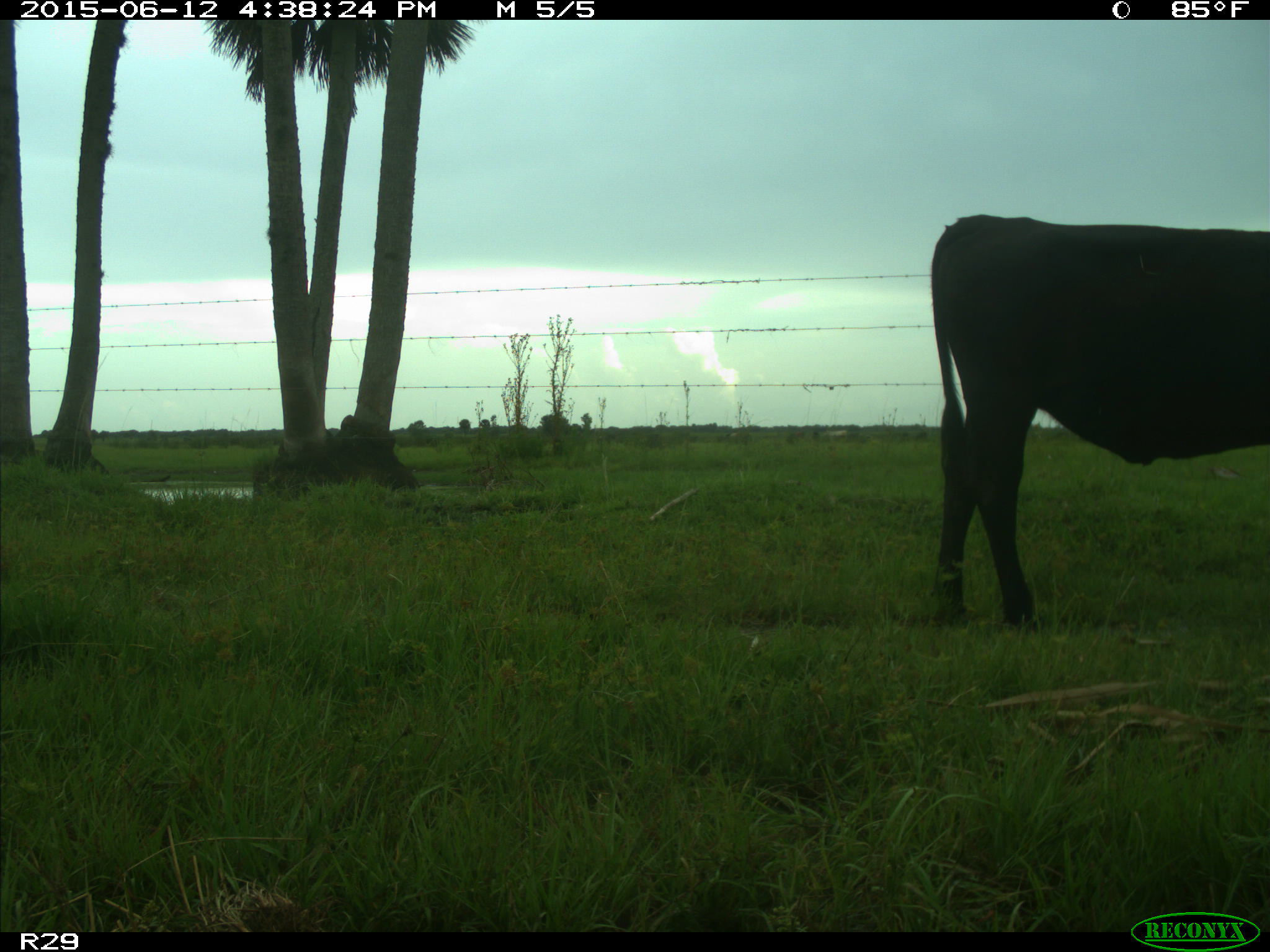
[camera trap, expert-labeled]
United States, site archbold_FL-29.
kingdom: Animalia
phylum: Chordata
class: Mammalia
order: Artiodactyla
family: Bovidae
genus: Bos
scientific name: Bos taurus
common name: domestic cow